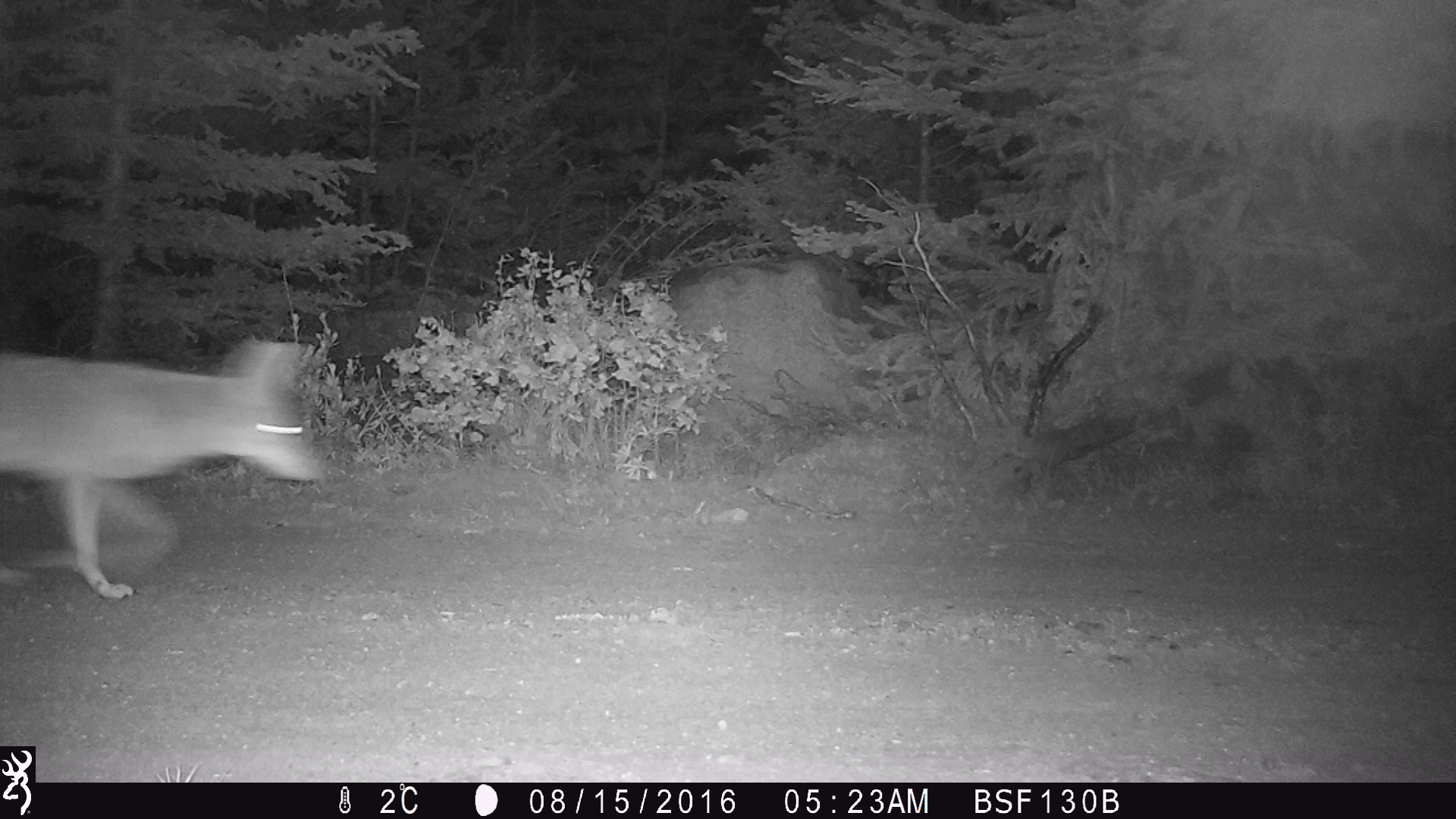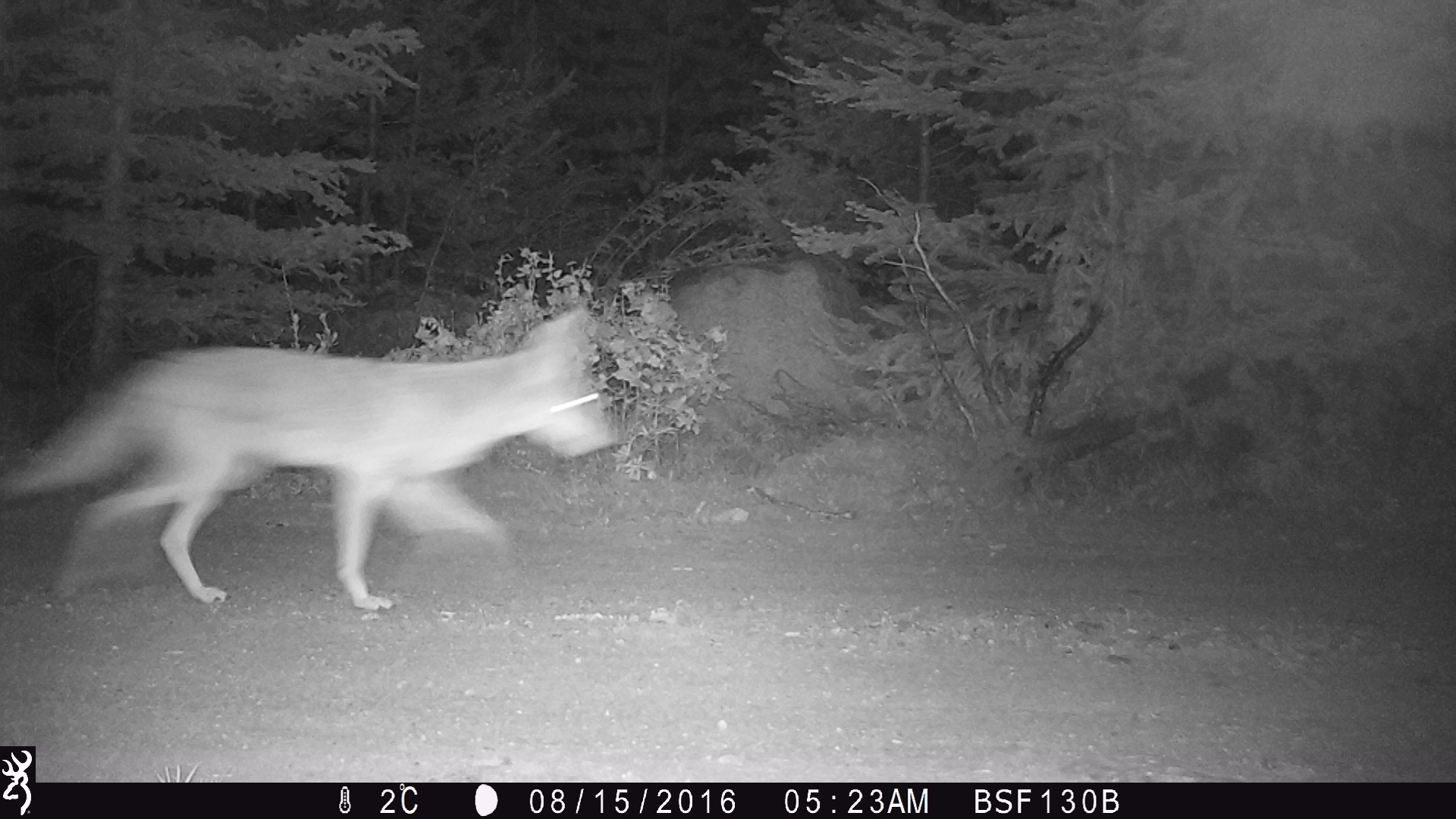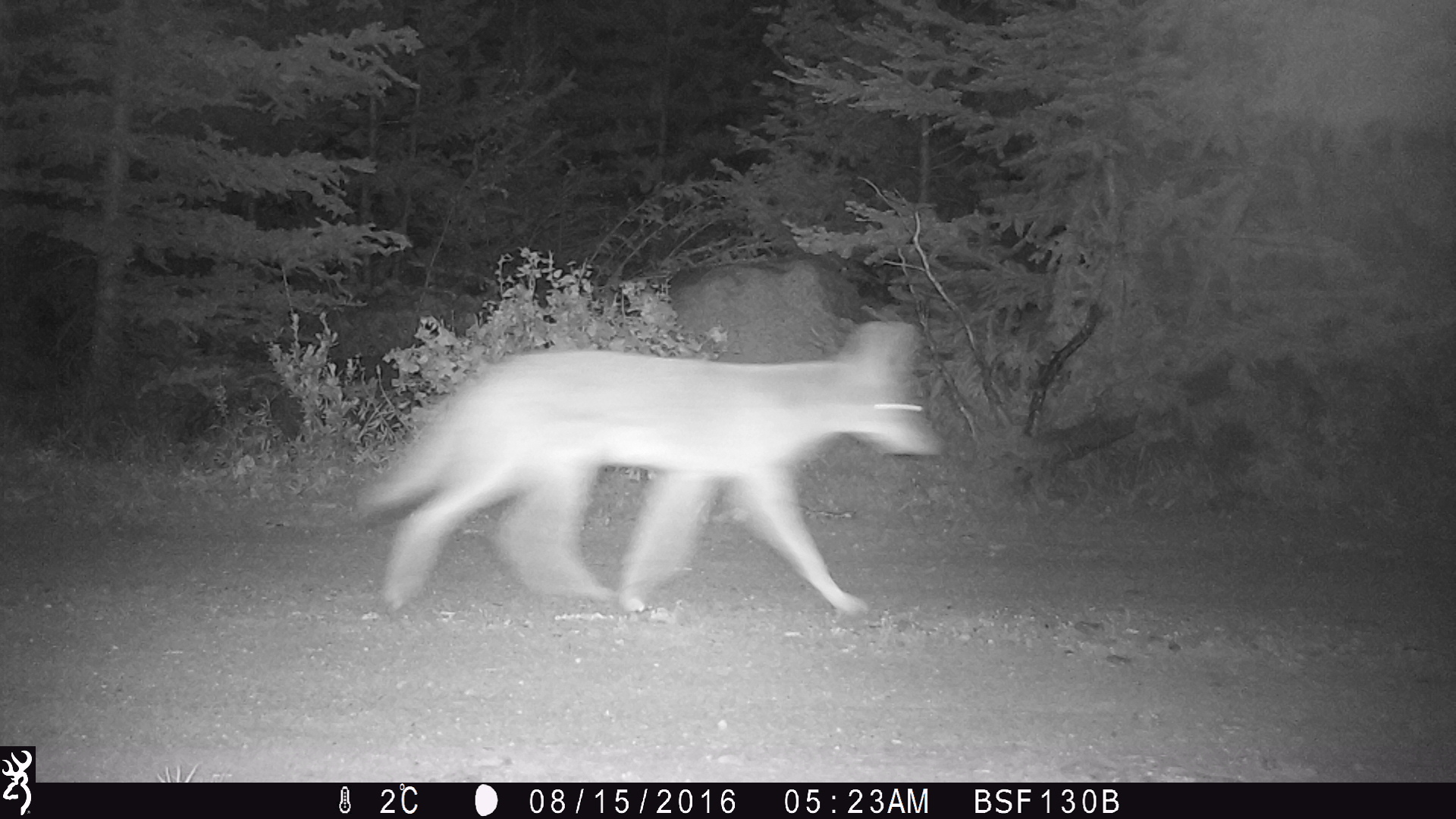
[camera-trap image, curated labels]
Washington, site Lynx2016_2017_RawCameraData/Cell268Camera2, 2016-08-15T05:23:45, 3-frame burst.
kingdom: Animalia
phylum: Chordata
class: Mammalia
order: Carnivora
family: Canidae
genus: Canis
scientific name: Canis latrans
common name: coyote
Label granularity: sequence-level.